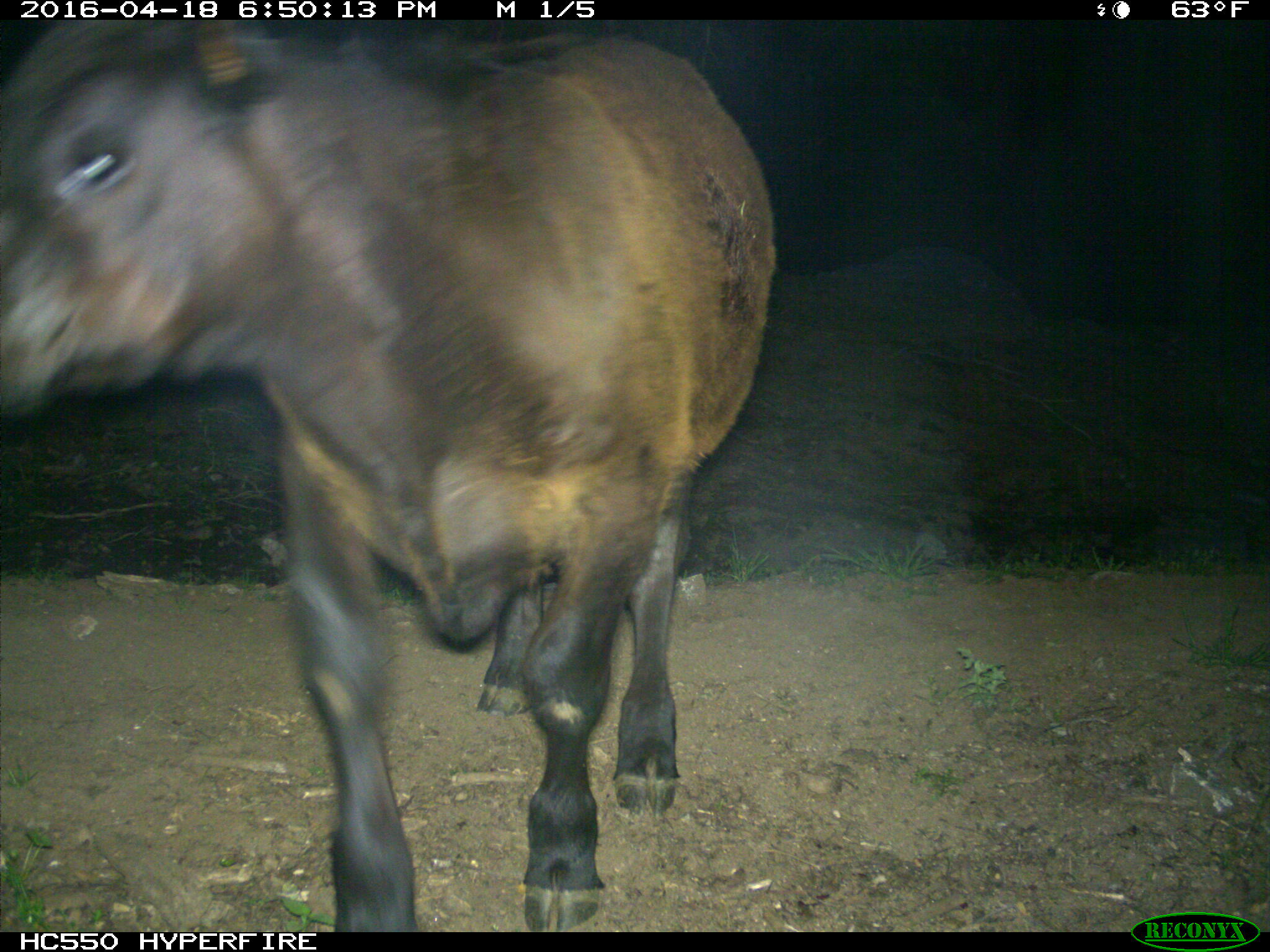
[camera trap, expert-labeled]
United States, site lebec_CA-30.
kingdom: Animalia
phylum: Chordata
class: Mammalia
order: Artiodactyla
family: Bovidae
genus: Bos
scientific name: Bos taurus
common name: domestic cow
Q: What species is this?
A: Bos taurus (domestic cow).